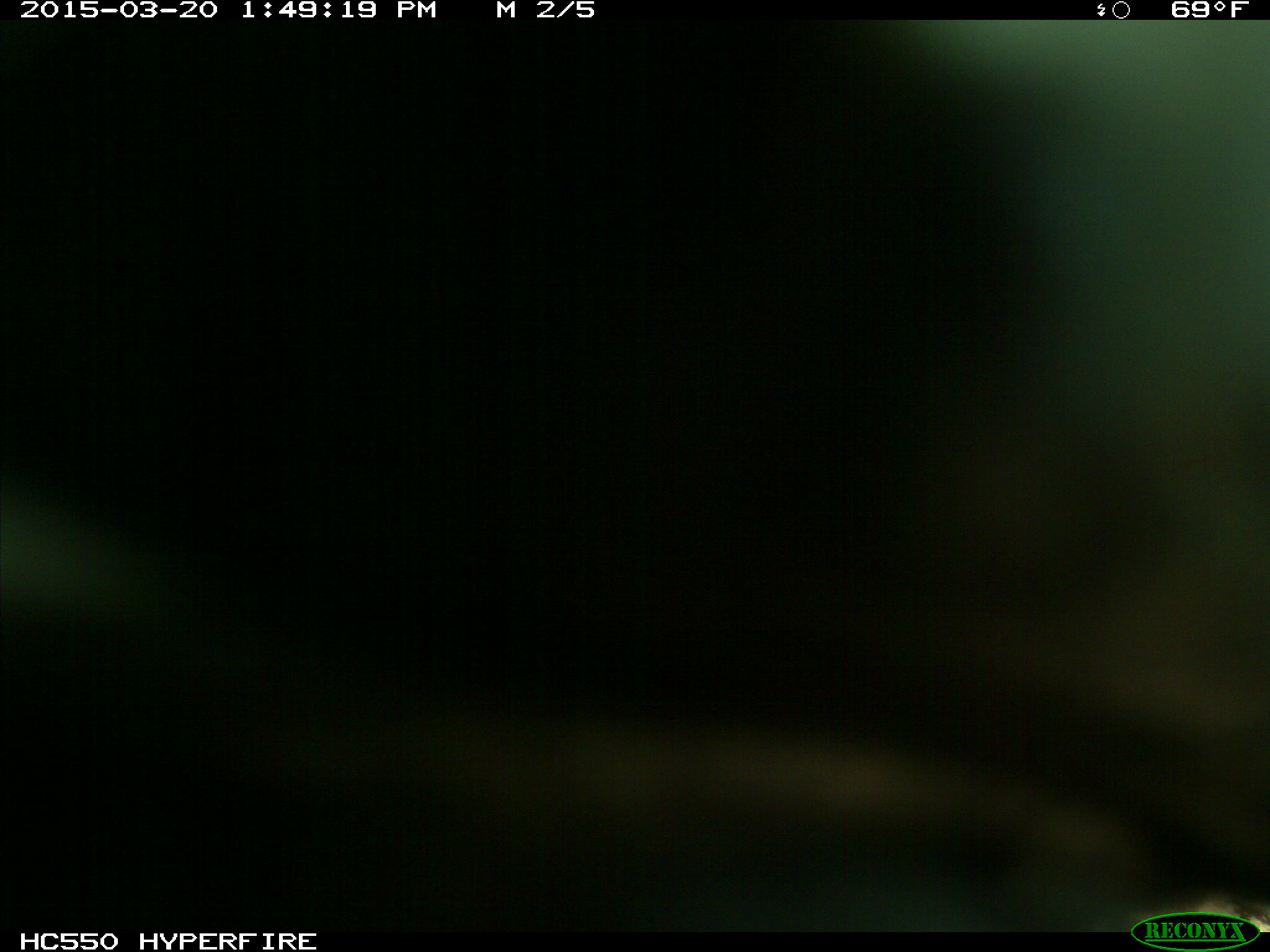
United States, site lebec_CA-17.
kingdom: Animalia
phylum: Chordata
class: Mammalia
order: Artiodactyla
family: Bovidae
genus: Bos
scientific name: Bos taurus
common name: domestic cow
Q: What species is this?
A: Bos taurus (domestic cow).